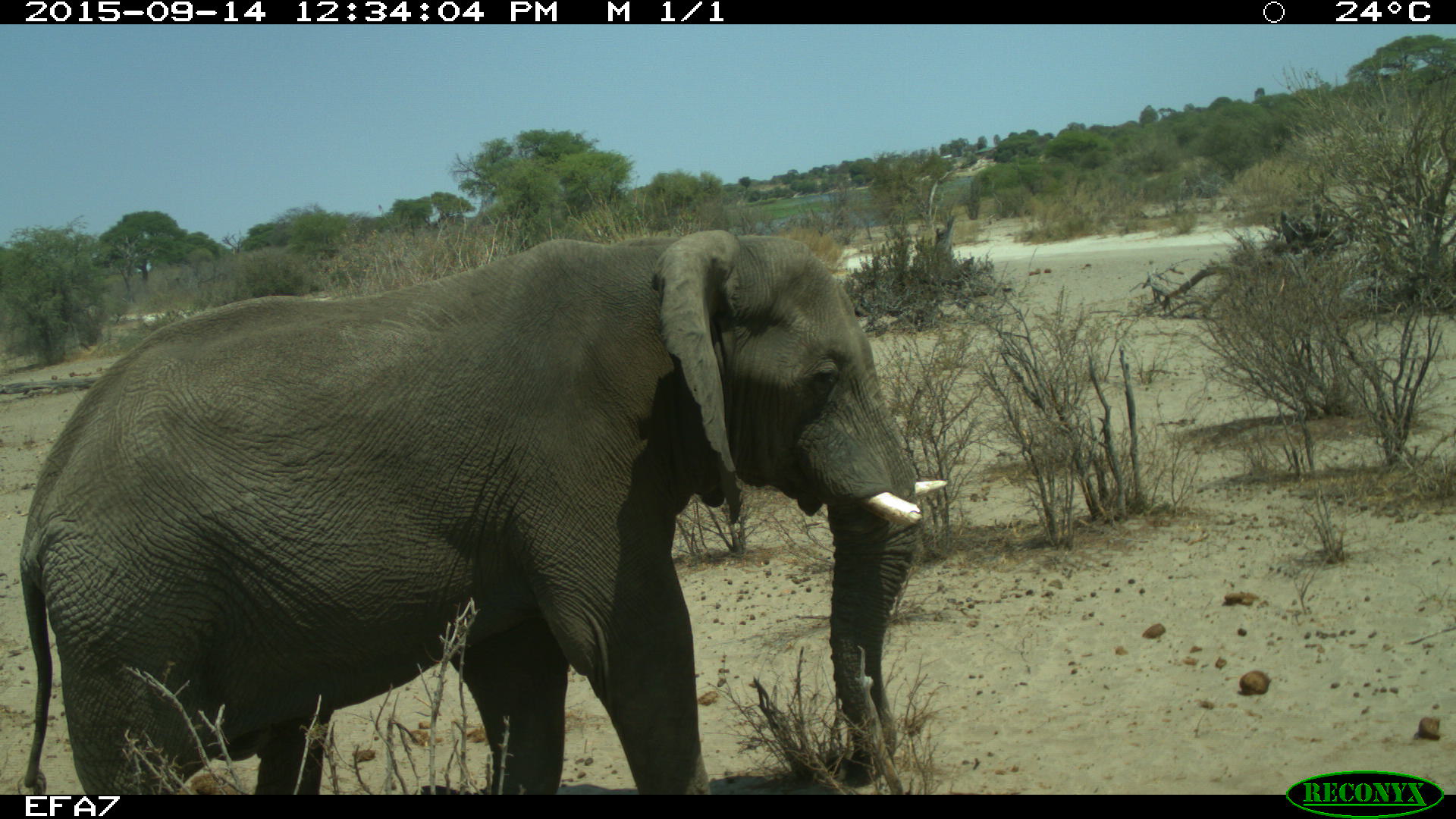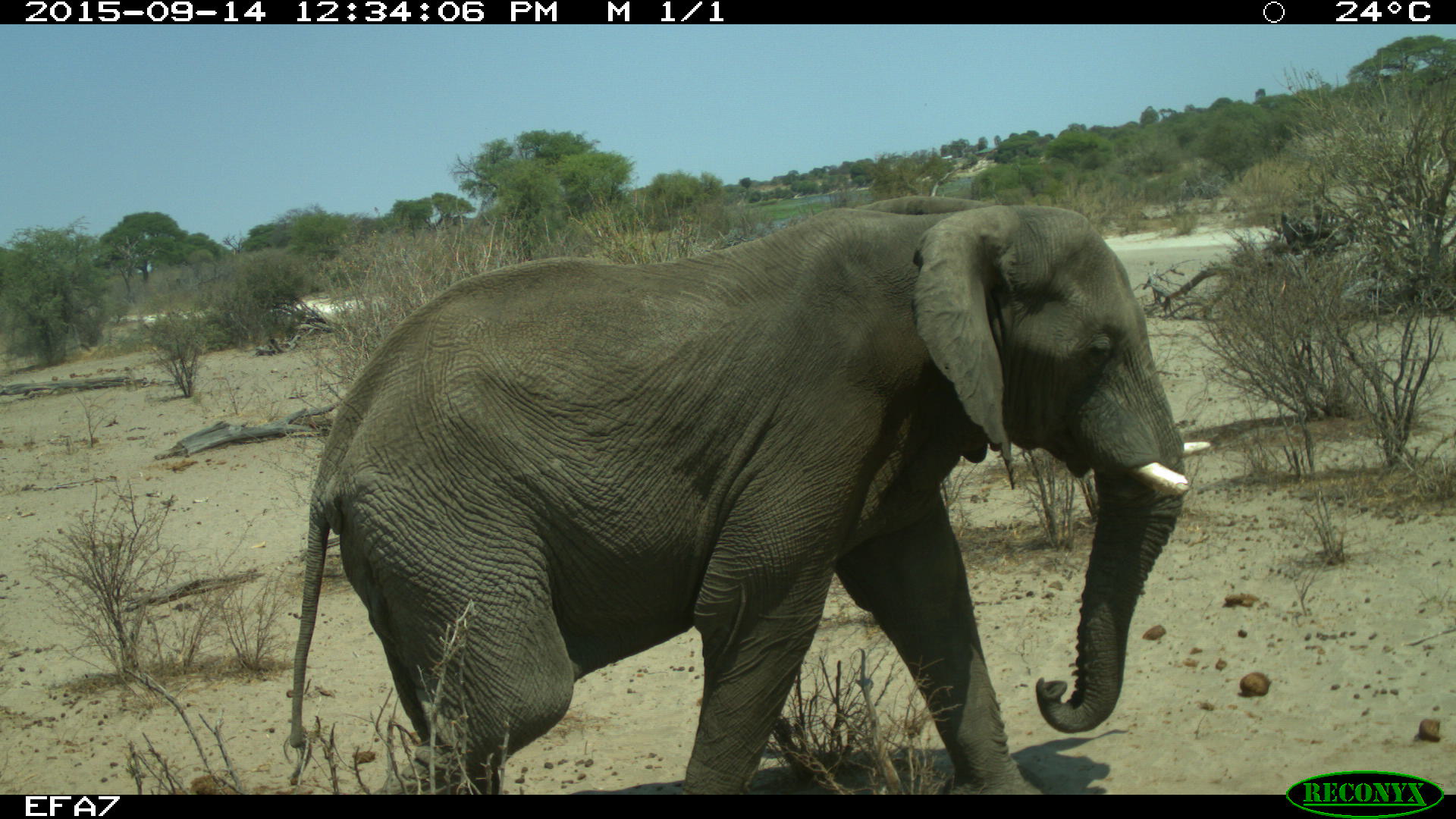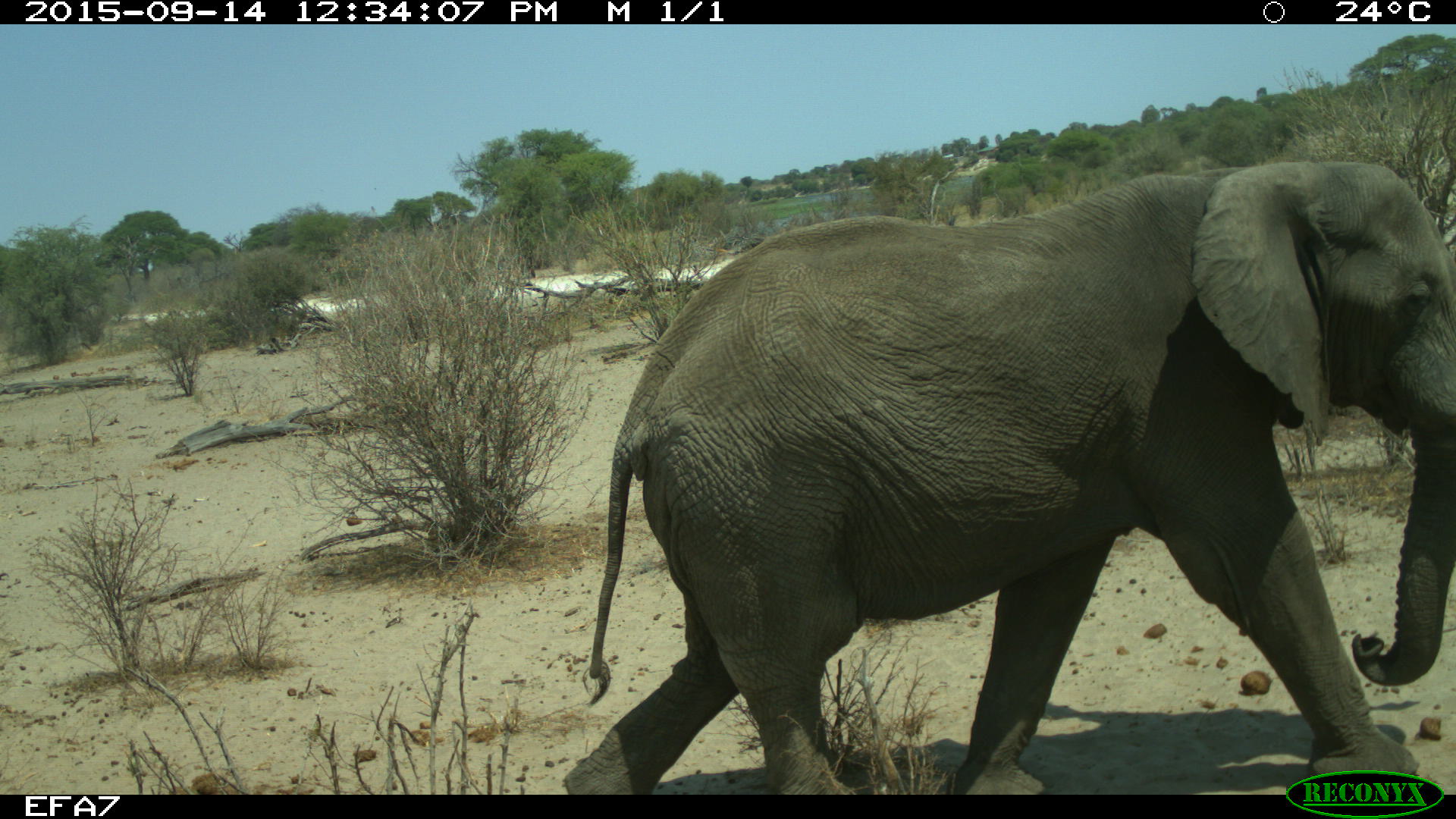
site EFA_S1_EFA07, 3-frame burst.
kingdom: Animalia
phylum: Chordata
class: Mammalia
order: Proboscidea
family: Elephantidae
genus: Loxodonta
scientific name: Loxodonta africana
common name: african bush elephant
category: elephant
Elephant (african bush elephant) (Loxodonta africana), count 1. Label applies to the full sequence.